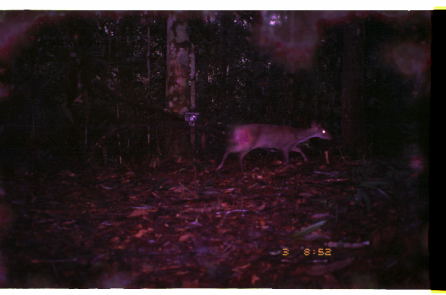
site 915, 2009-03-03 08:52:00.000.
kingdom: Animalia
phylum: Chordata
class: Mammalia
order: Artiodactyla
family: Cervidae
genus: Mazama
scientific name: Mazama gouazoubira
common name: gray brocket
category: mazama gouazoupira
Mazama gouazoupira (gray brocket) (Mazama gouazoubira).